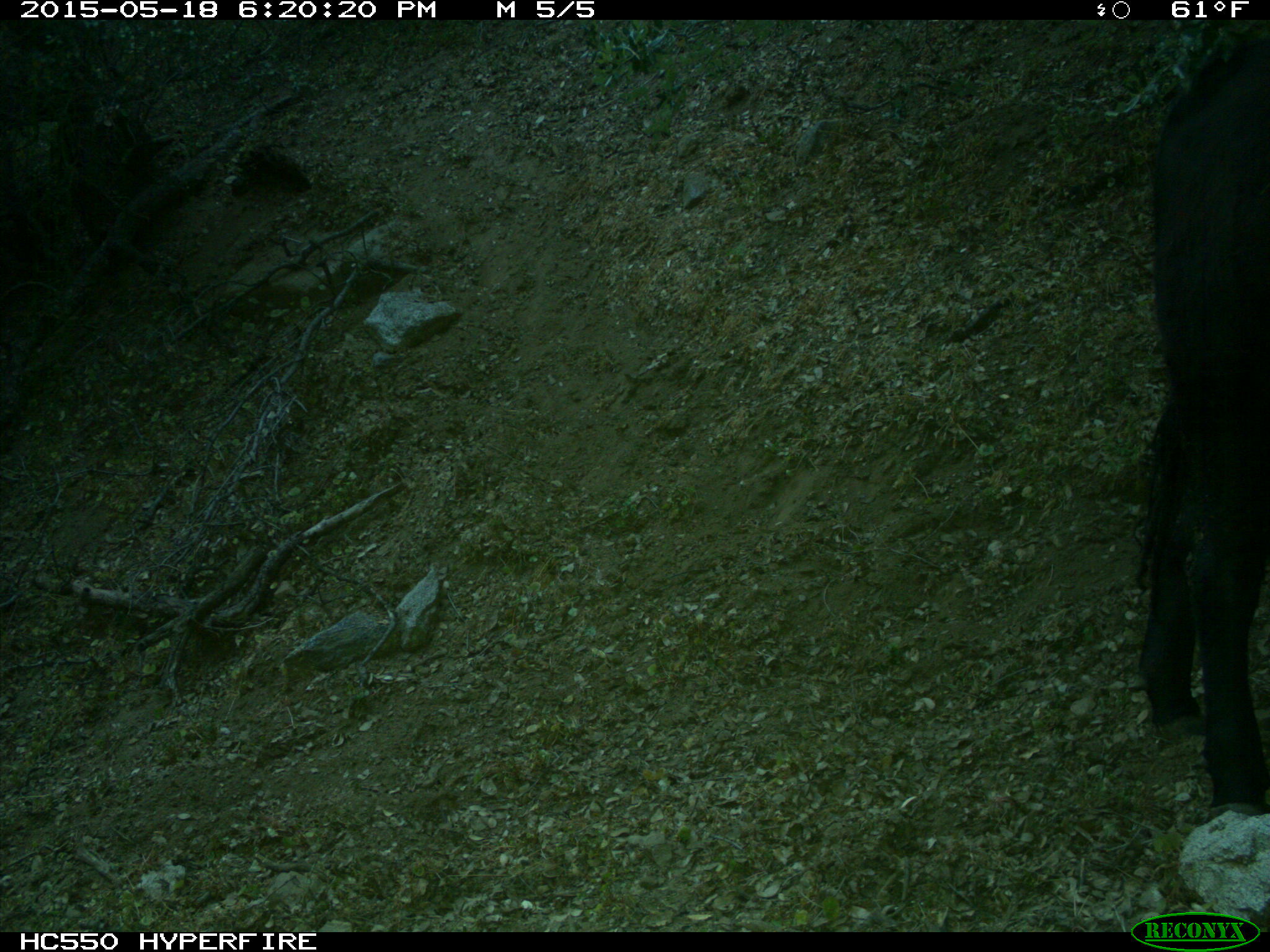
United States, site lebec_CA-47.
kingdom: Animalia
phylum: Chordata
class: Mammalia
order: Artiodactyla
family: Bovidae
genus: Bos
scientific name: Bos taurus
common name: domestic cow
Bos taurus (domestic cow).